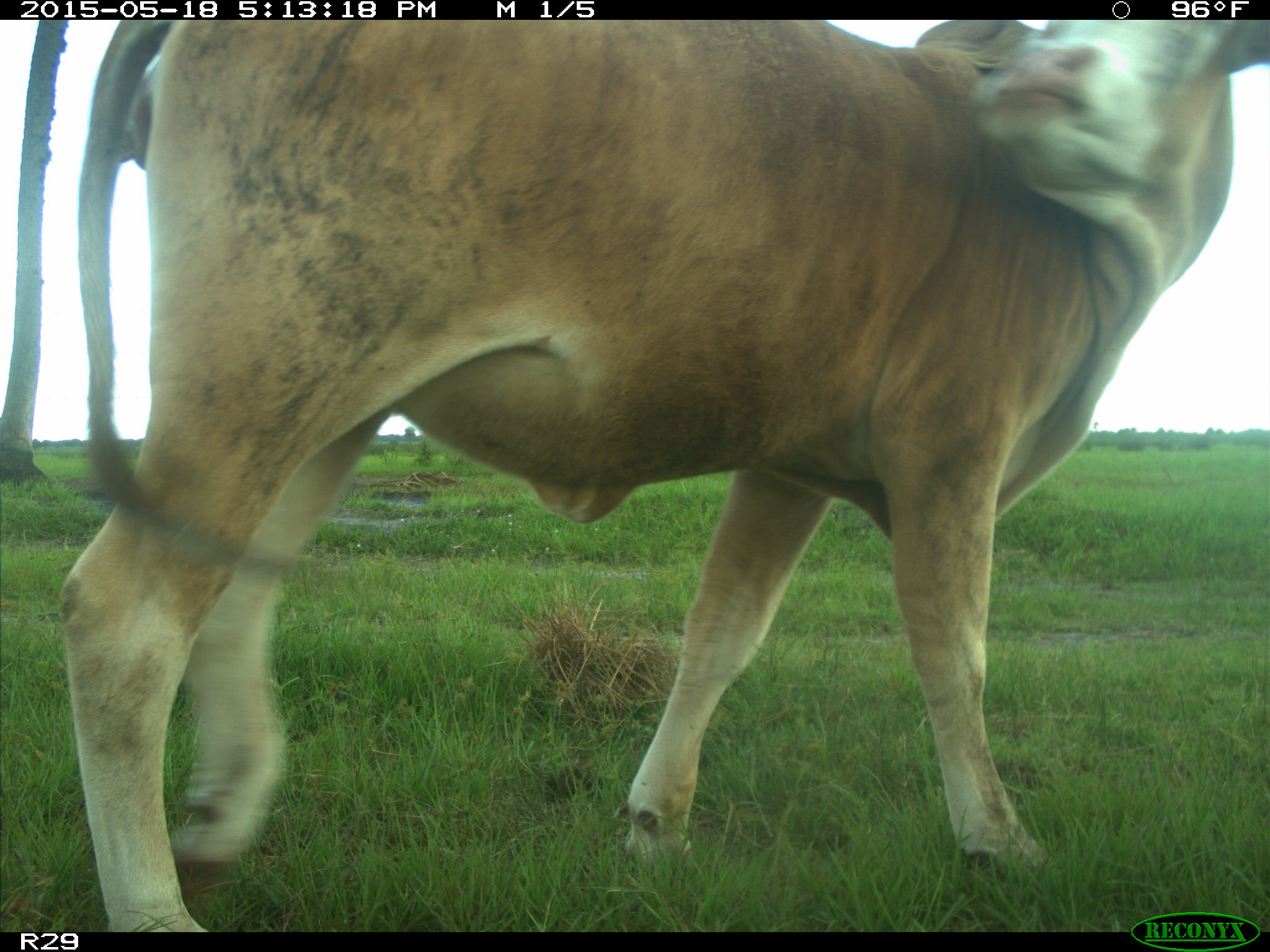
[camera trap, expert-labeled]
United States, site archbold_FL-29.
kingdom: Animalia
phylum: Chordata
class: Mammalia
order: Artiodactyla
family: Bovidae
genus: Bos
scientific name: Bos taurus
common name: domestic cow